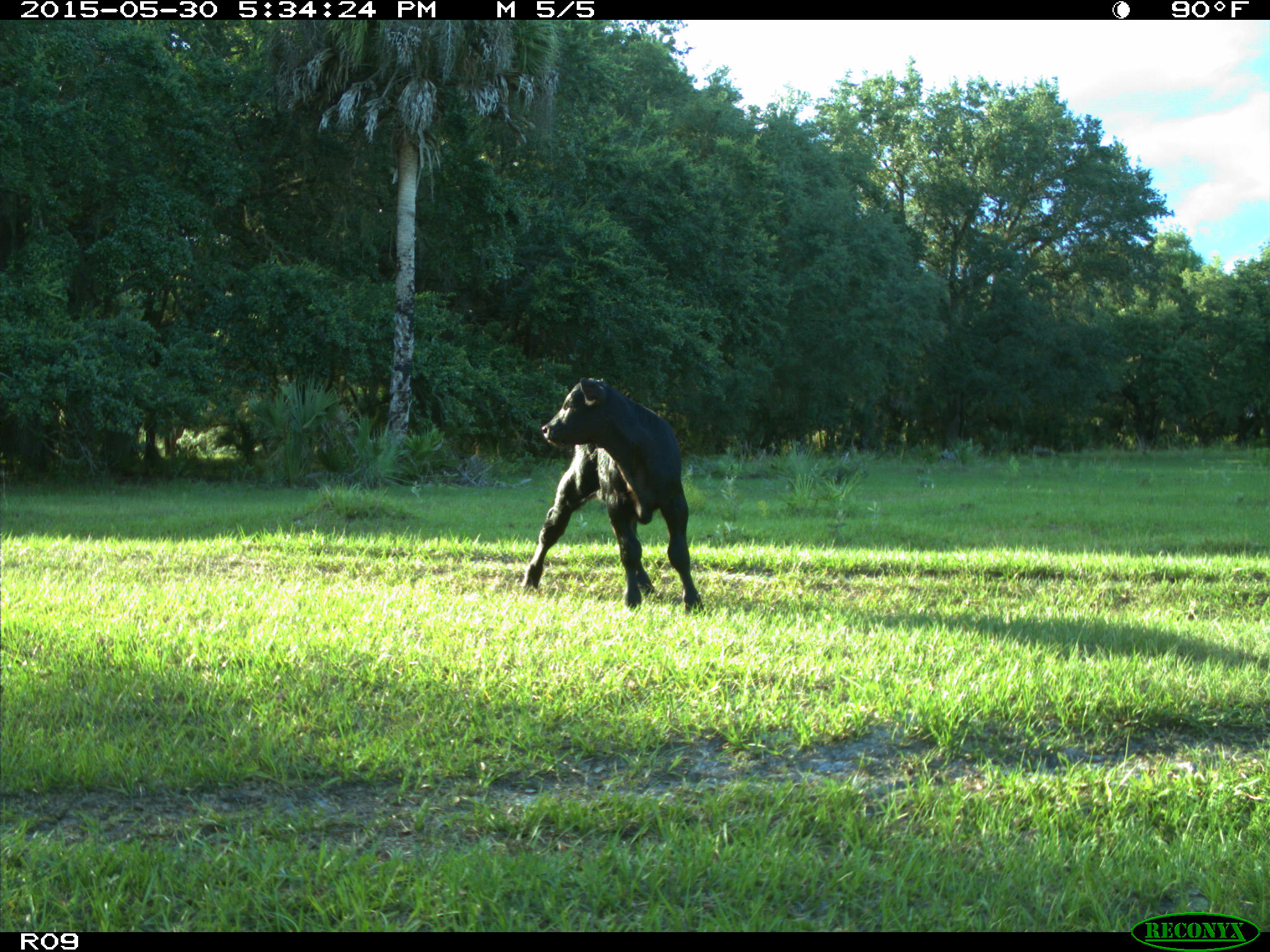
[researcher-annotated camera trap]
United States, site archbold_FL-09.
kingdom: Animalia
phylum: Chordata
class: Mammalia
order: Artiodactyla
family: Bovidae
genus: Bos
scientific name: Bos taurus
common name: domestic cow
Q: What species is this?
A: Bos taurus (domestic cow).